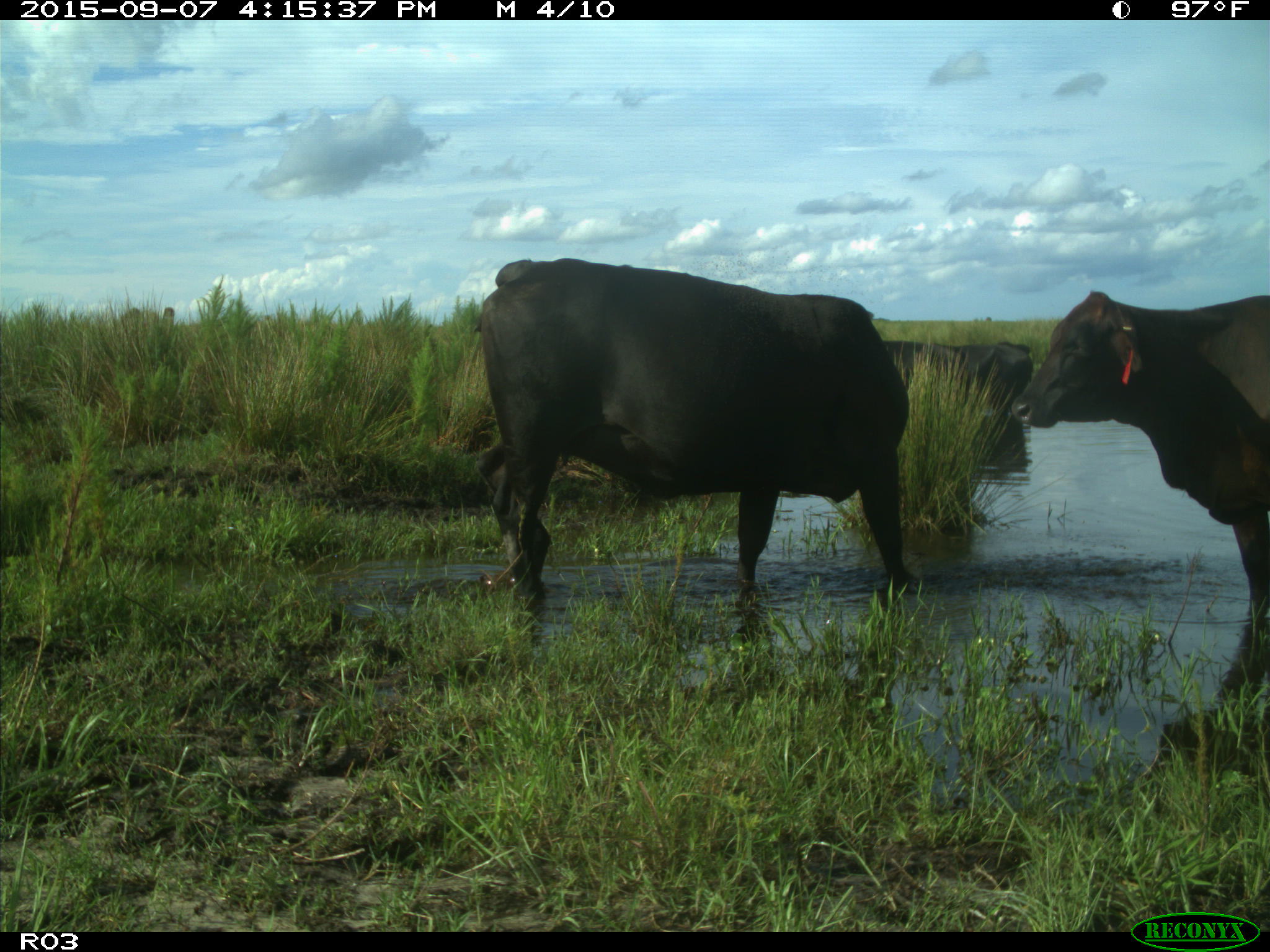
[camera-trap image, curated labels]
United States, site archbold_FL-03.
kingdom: Animalia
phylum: Chordata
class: Mammalia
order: Artiodactyla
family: Bovidae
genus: Bos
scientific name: Bos taurus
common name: domestic cow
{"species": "Bos taurus (domestic cow)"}